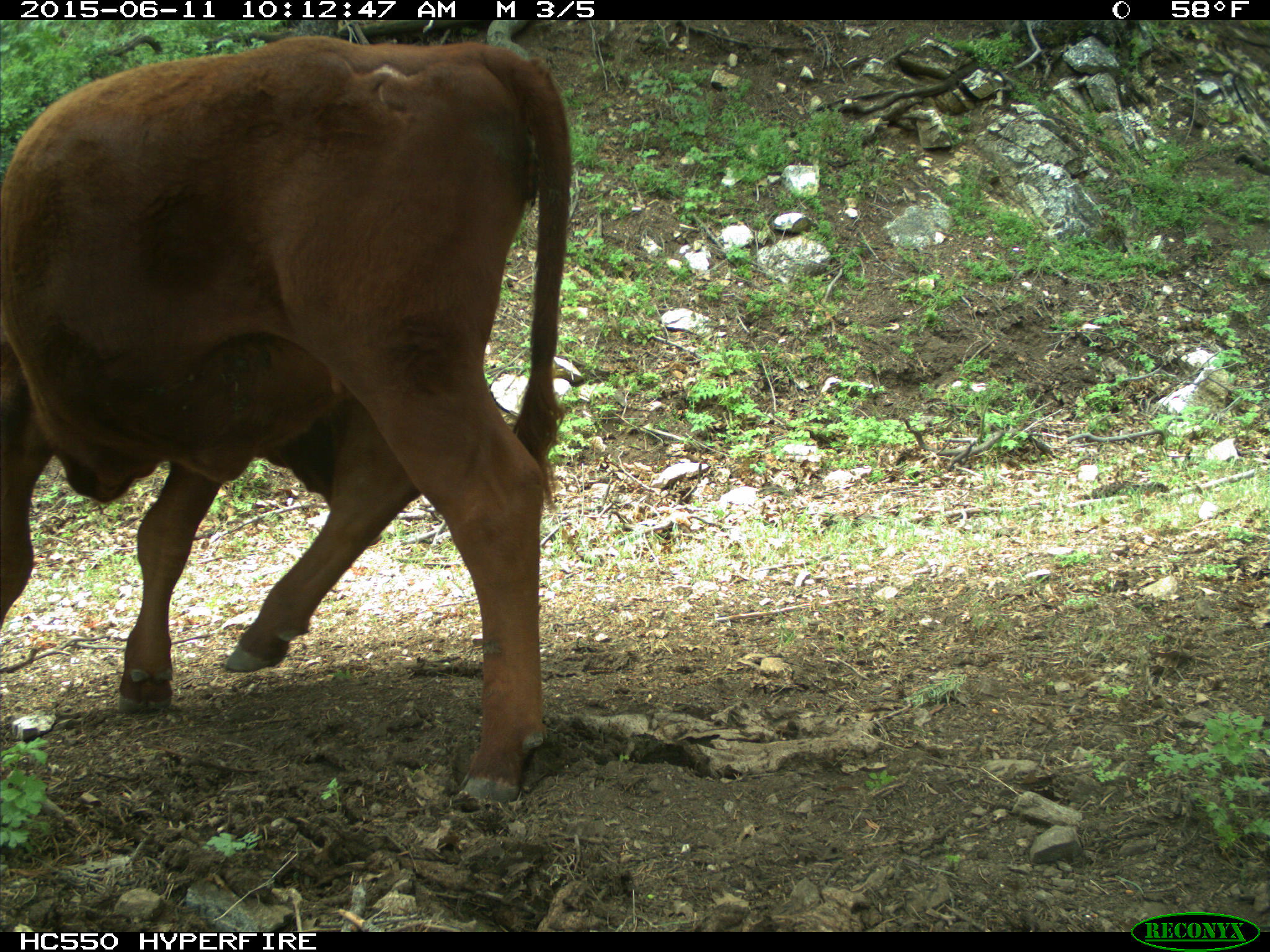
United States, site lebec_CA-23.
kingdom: Animalia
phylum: Chordata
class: Mammalia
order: Artiodactyla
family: Bovidae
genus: Bos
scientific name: Bos taurus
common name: domestic cow